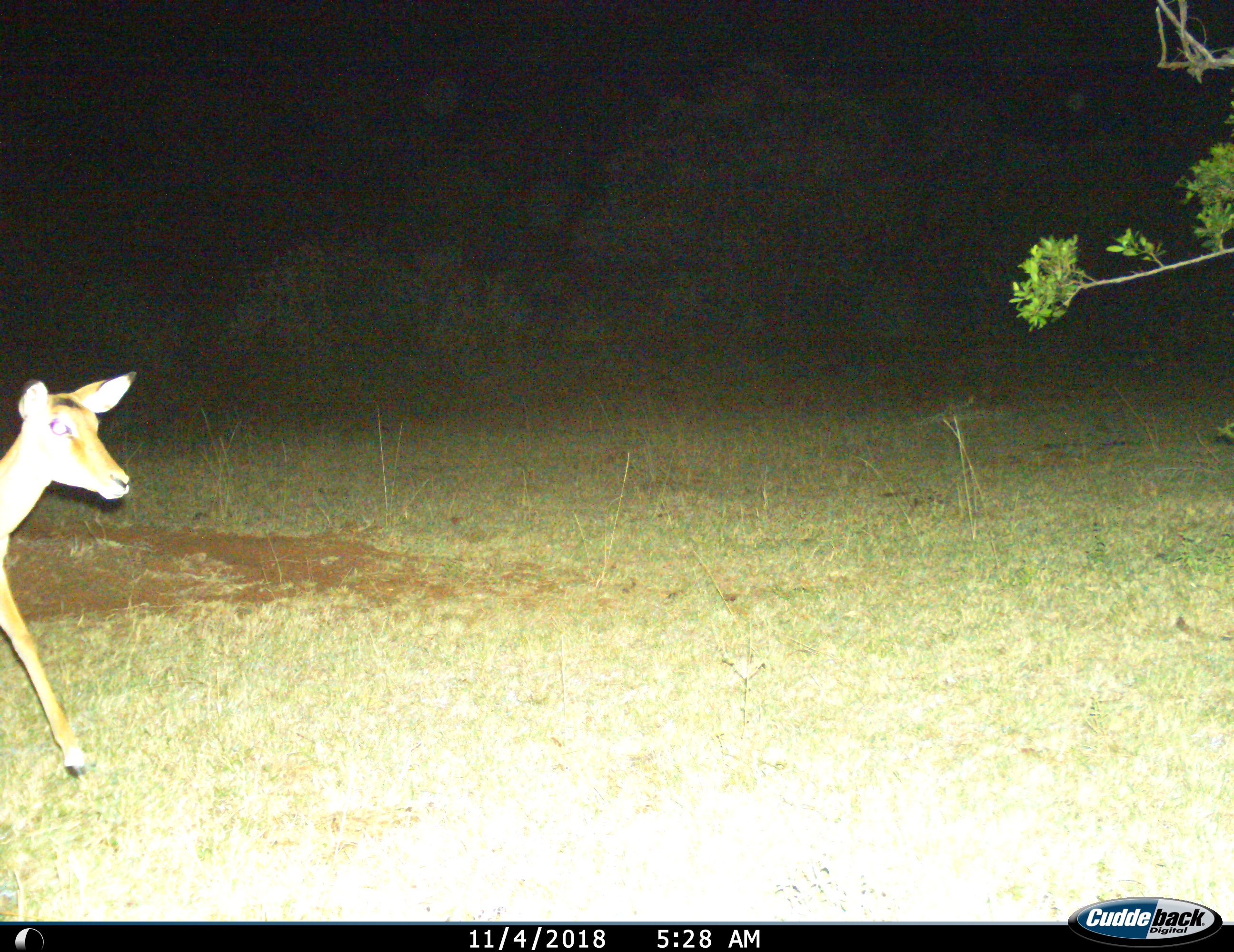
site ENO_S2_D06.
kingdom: Animalia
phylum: Chordata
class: Mammalia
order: Artiodactyla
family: Bovidae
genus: Aepyceros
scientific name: Aepyceros melampus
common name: impala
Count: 1.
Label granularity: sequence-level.